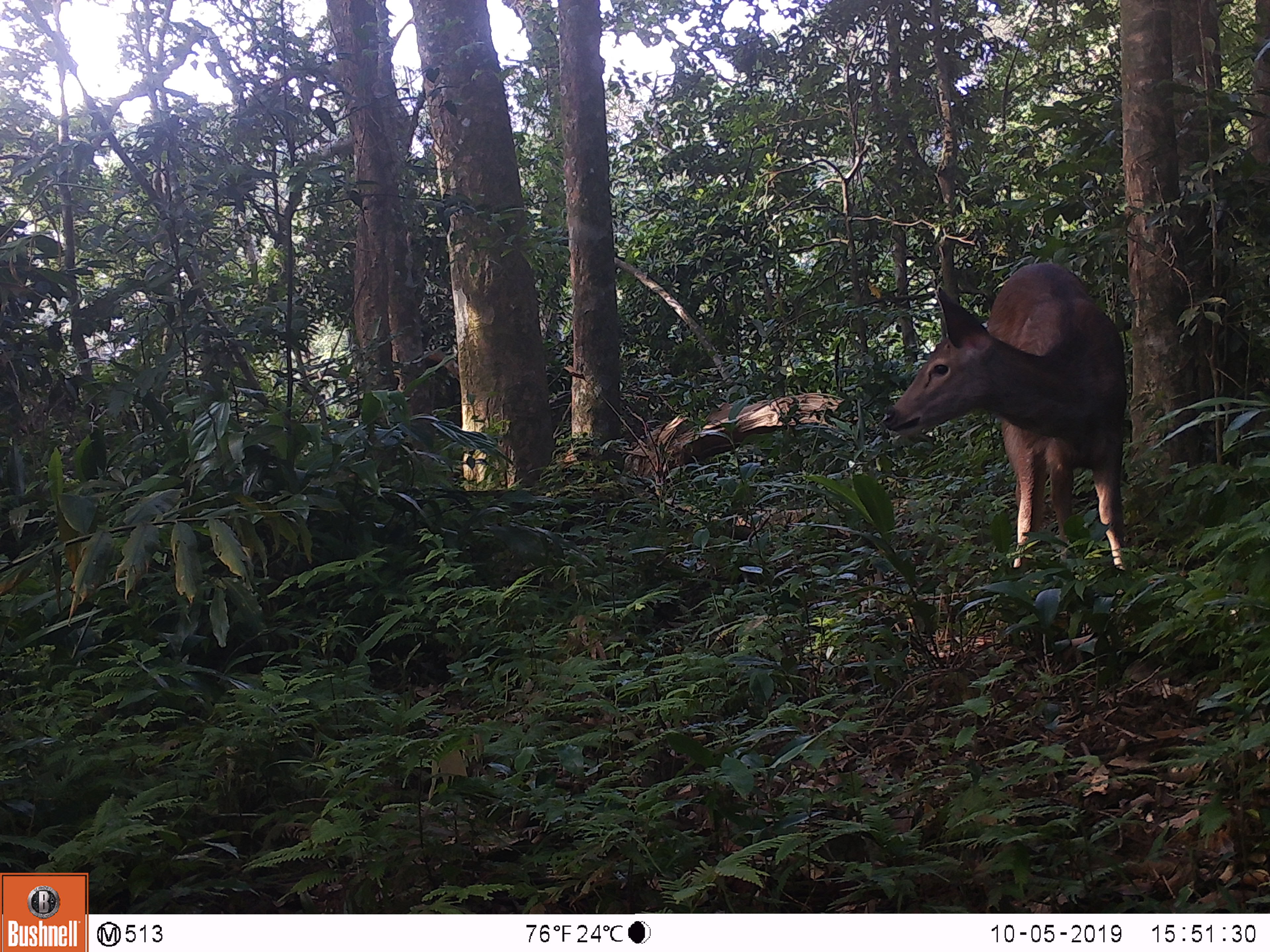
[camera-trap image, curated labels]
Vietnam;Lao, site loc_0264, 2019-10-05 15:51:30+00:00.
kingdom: Animalia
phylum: Chordata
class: Mammalia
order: Artiodactyla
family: Cervidae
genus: Rusa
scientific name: Rusa unicolor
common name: sambar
Sambar (Rusa unicolor). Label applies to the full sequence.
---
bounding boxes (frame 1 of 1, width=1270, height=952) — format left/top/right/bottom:
sambar: 884/262/1134/570